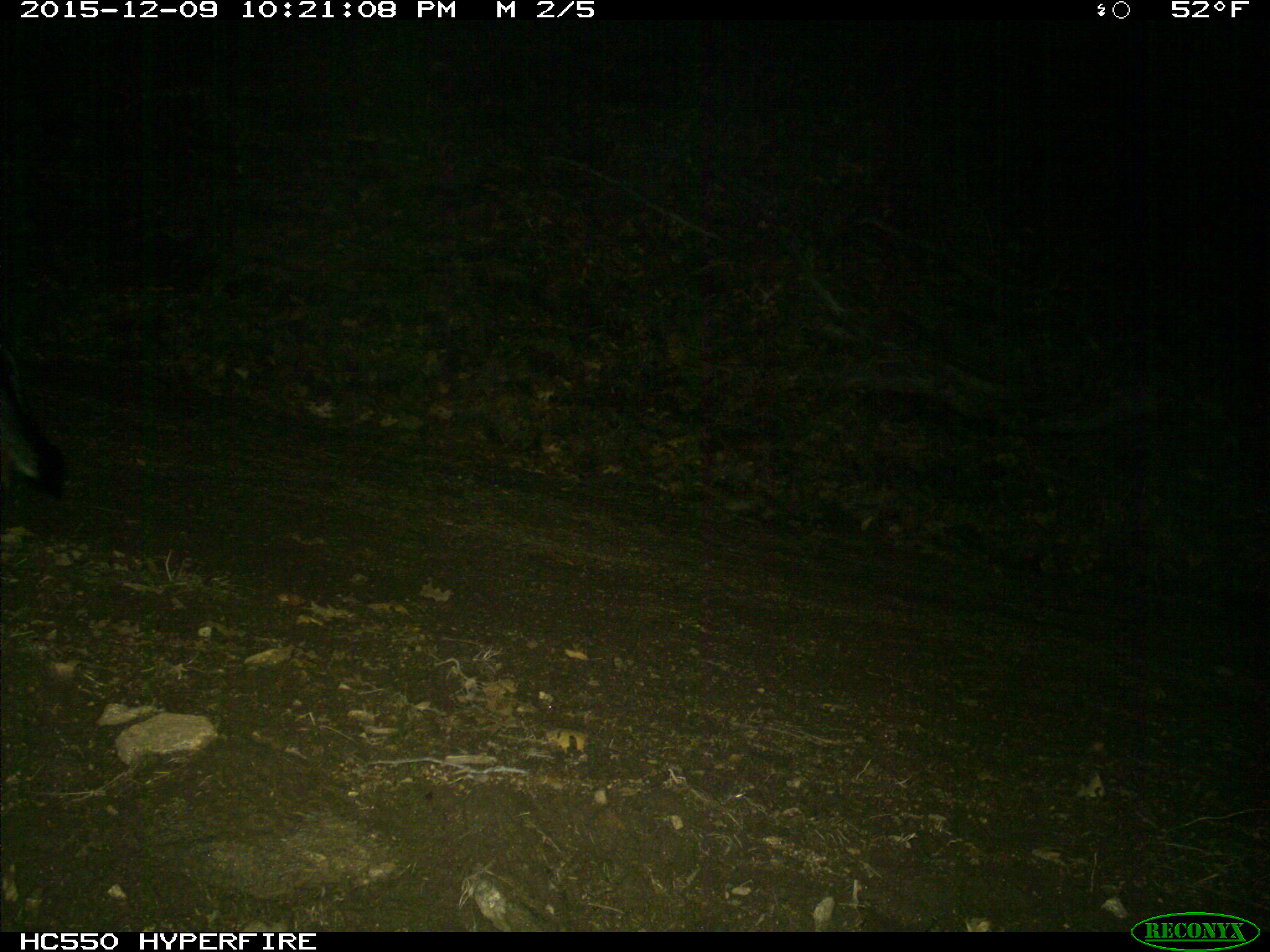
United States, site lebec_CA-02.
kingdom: Animalia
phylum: Chordata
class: Mammalia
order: Carnivora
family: Canidae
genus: Urocyon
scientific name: Urocyon cinereoargenteus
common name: gray fox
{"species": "Urocyon cinereoargenteus (gray fox)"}